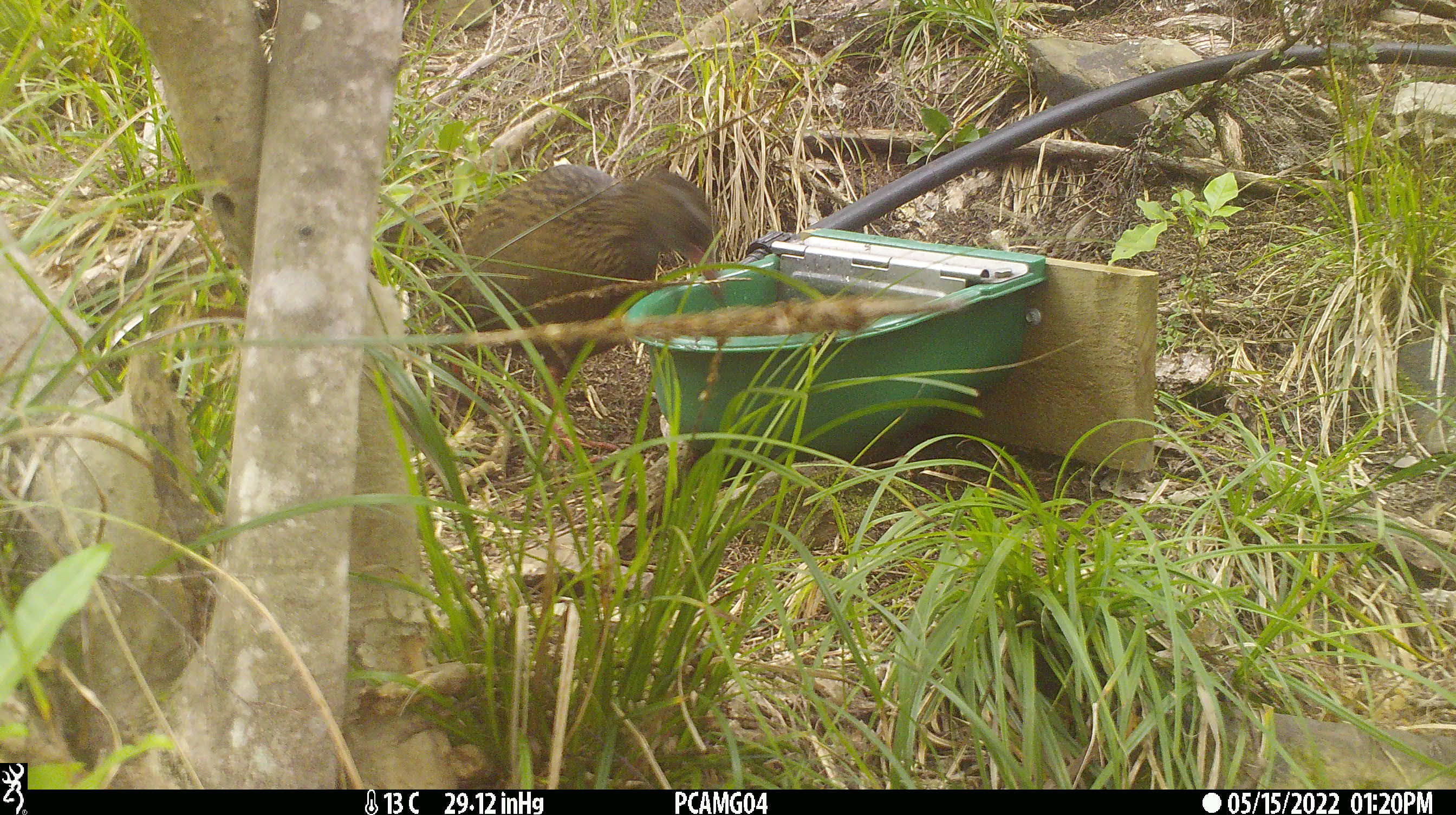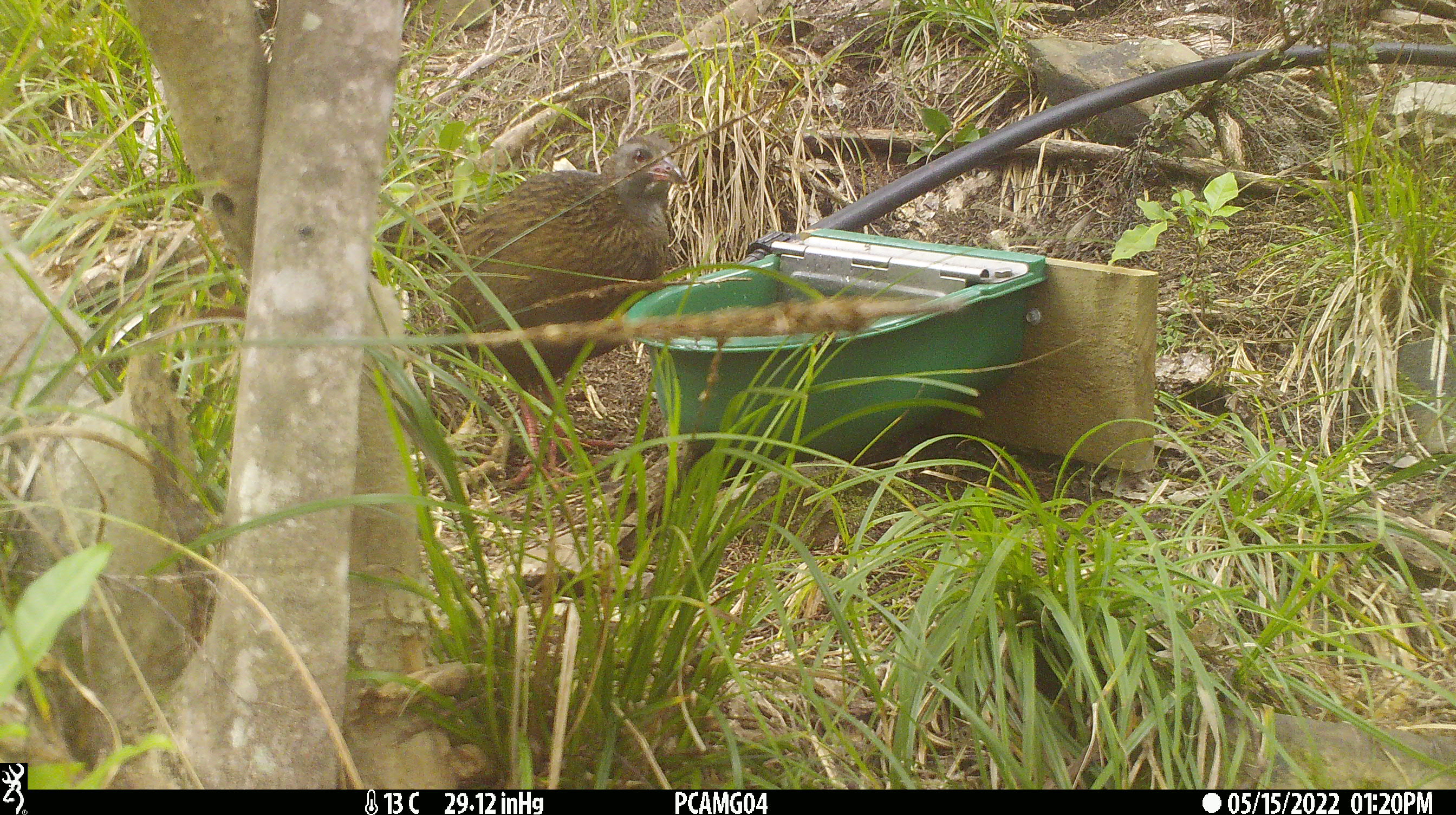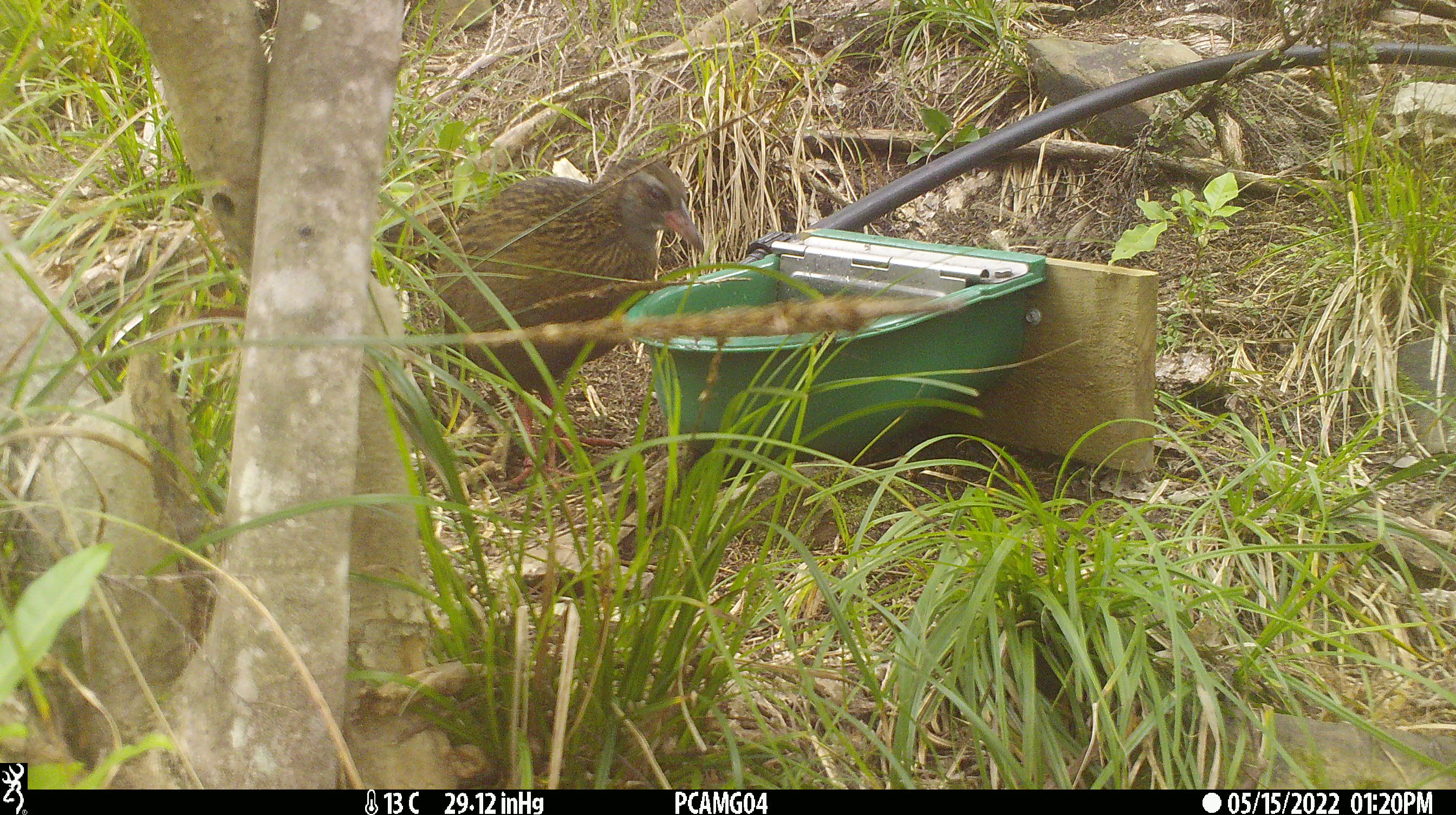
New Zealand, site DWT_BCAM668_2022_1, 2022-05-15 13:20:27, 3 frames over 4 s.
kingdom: Animalia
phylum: Chordata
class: Aves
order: Gruiformes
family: Rallidae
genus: Gallirallus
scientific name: Gallirallus australis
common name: weka